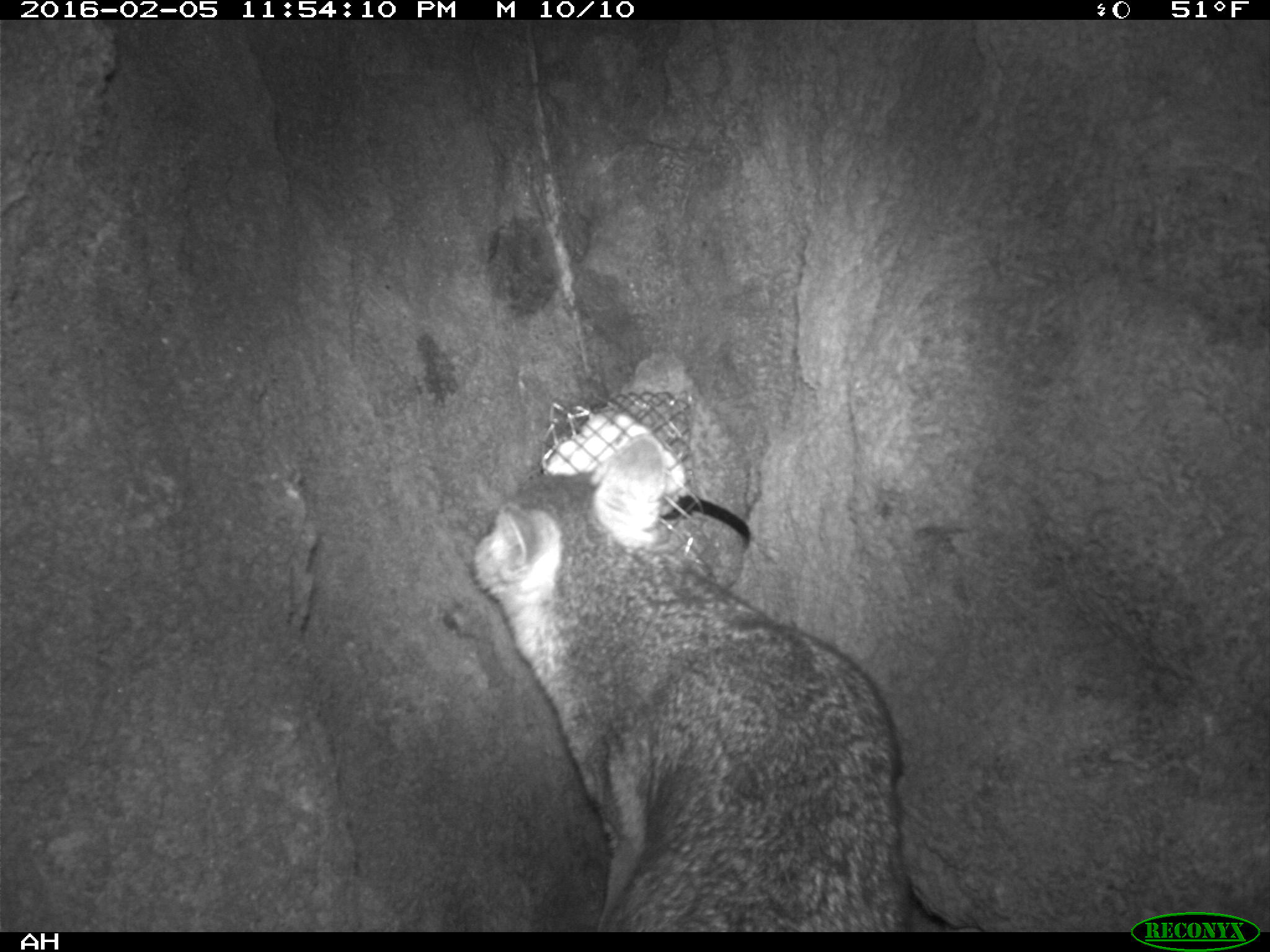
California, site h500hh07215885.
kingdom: Animalia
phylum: Chordata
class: Mammalia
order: Carnivora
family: Canidae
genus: Urocyon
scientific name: Urocyon littoralis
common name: island fox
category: fox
Fox (island fox) (Urocyon littoralis).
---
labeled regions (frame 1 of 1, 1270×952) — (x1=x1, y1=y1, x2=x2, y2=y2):
fox: (x1=474, y1=432, x2=908, y2=930)